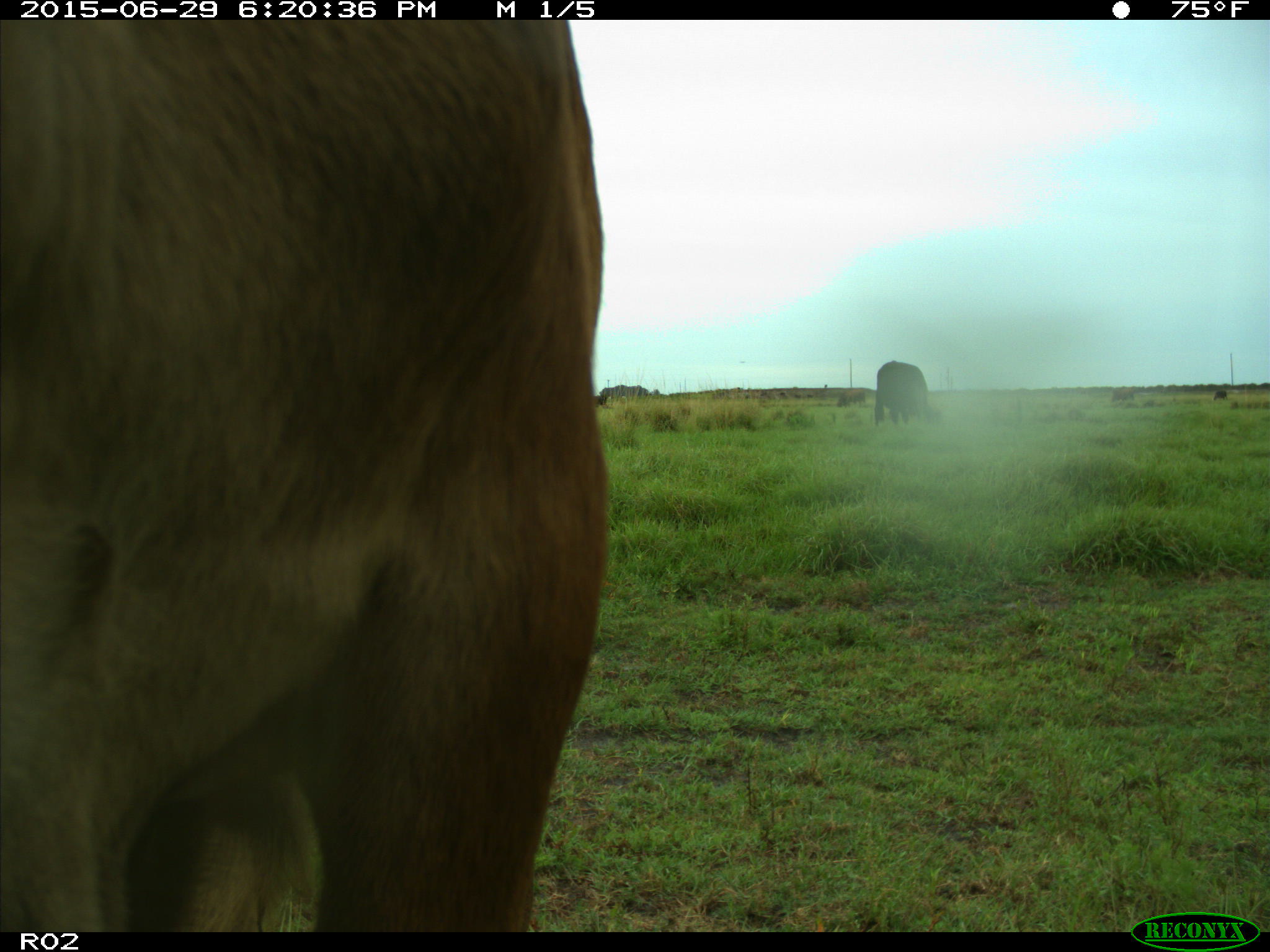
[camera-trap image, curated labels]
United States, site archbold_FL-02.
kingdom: Animalia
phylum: Chordata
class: Mammalia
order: Artiodactyla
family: Bovidae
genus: Bos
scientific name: Bos taurus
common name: domestic cow